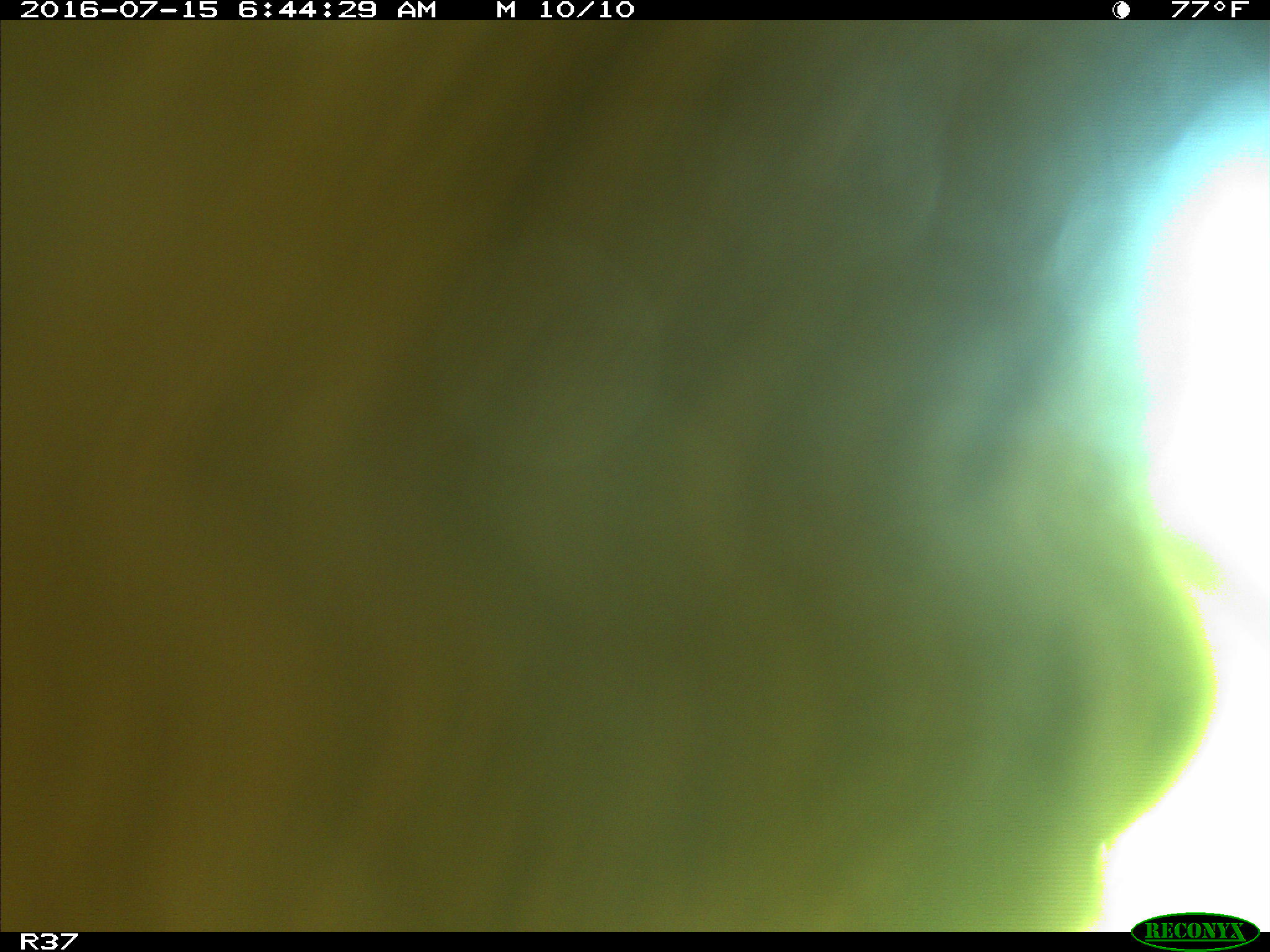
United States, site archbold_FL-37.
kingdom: Animalia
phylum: Chordata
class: Mammalia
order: Artiodactyla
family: Bovidae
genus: Bos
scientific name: Bos taurus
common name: domestic cow